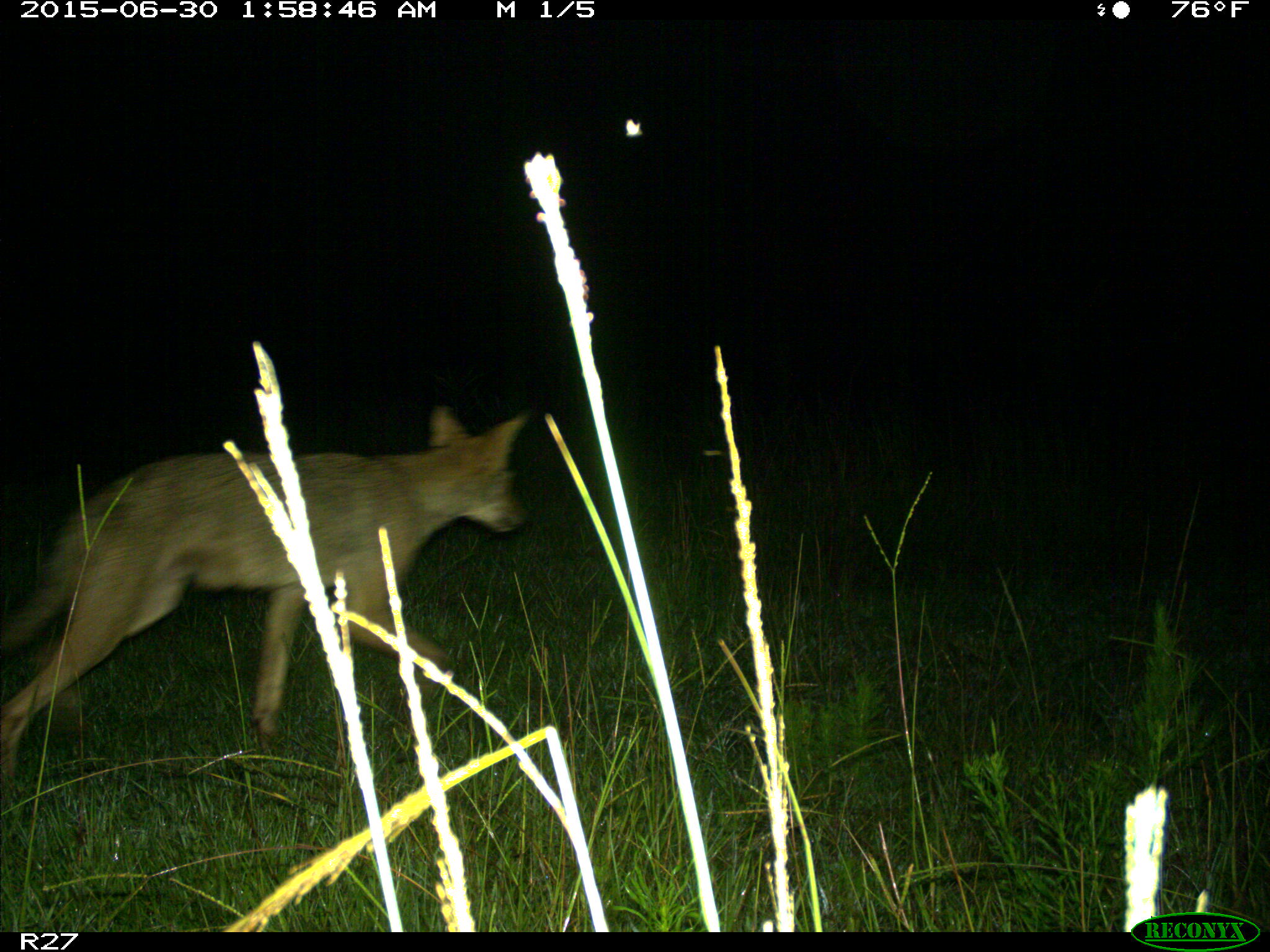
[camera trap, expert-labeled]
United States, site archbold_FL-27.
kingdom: Animalia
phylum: Chordata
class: Mammalia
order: Carnivora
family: Canidae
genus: Canis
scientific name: Canis latrans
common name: coyote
Canis latrans (coyote).